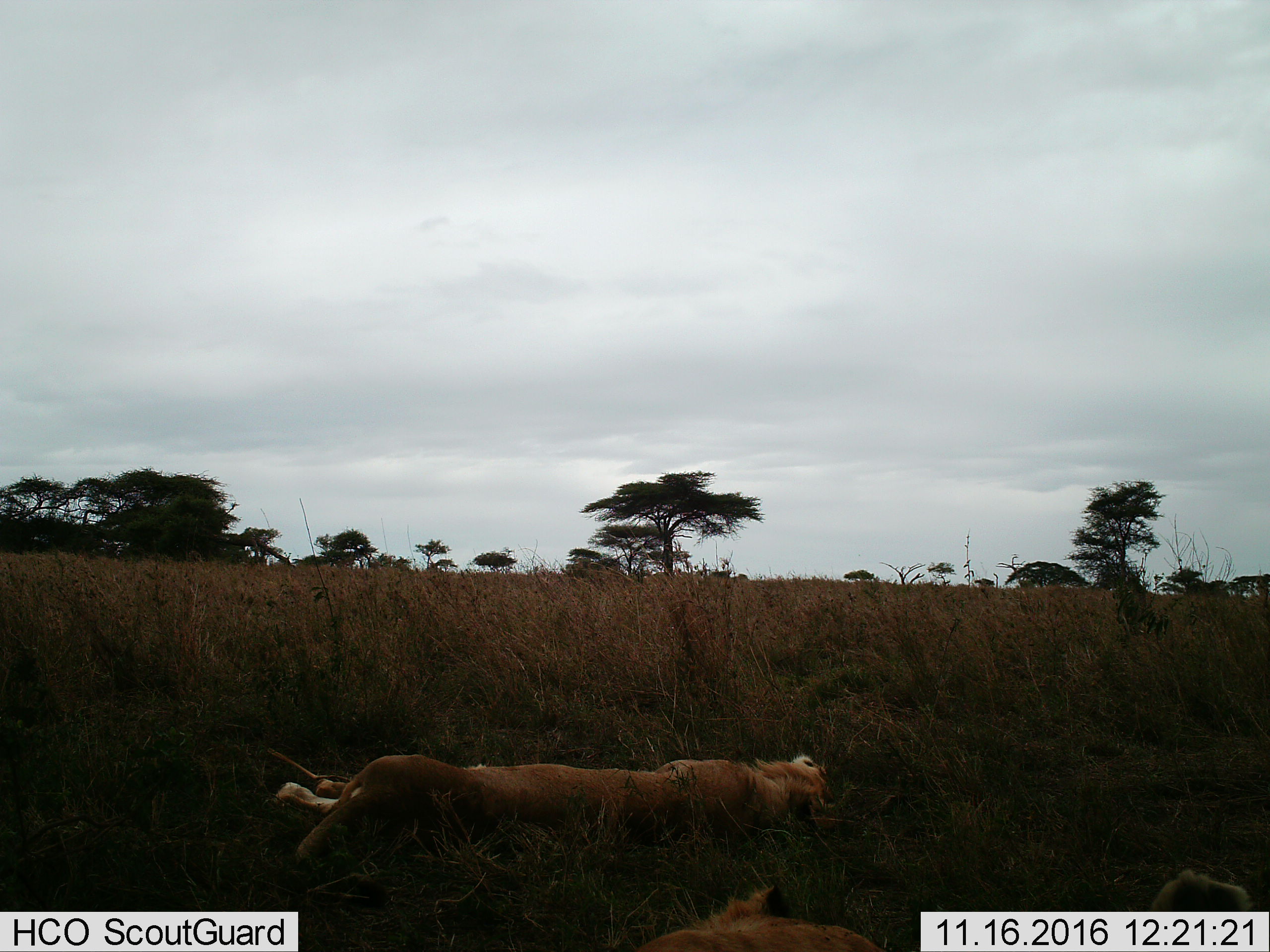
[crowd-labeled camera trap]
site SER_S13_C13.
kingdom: Animalia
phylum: Chordata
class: Mammalia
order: Carnivora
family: Felidae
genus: Panthera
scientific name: Panthera leo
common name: lion female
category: lionfemale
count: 2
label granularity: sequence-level